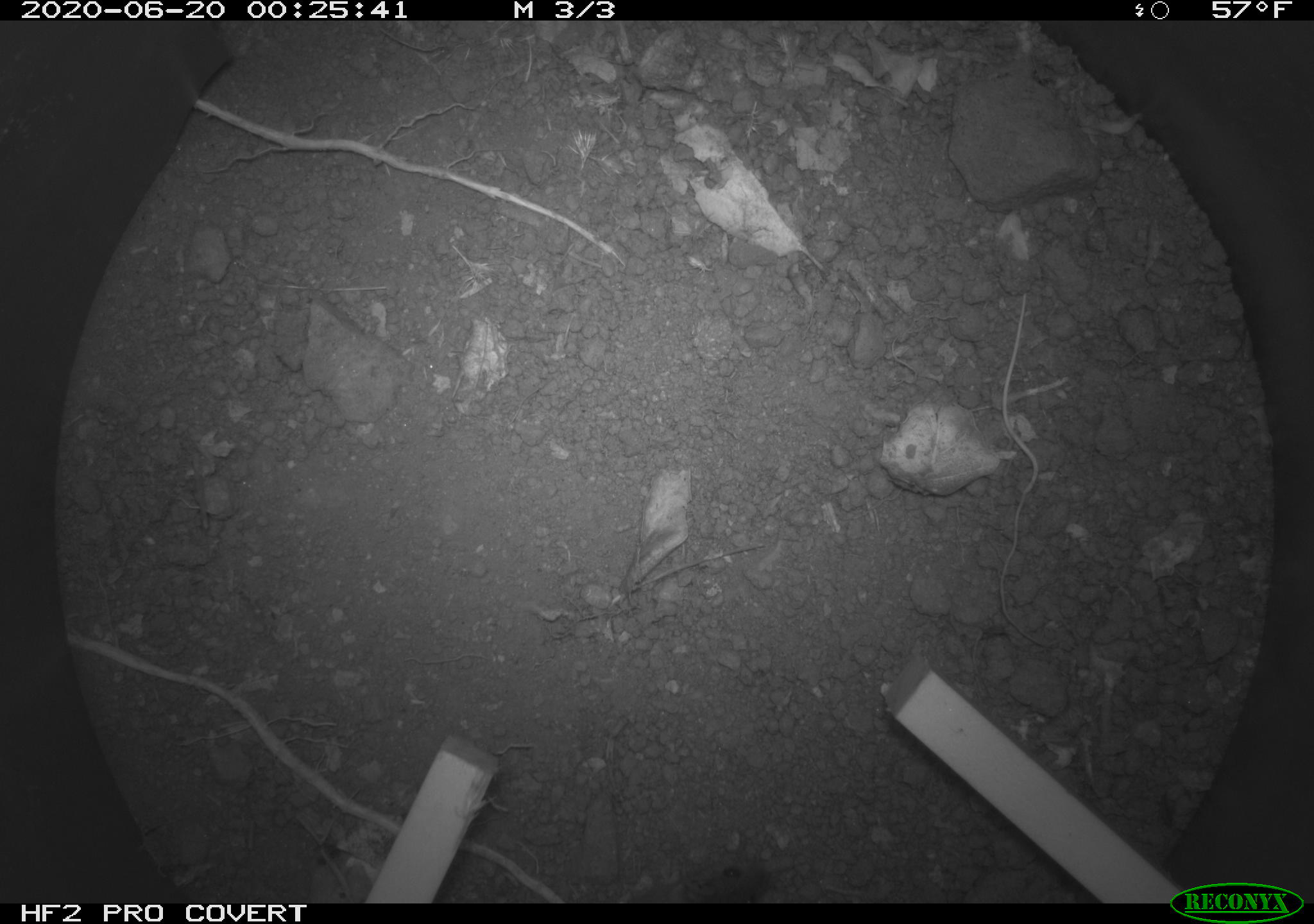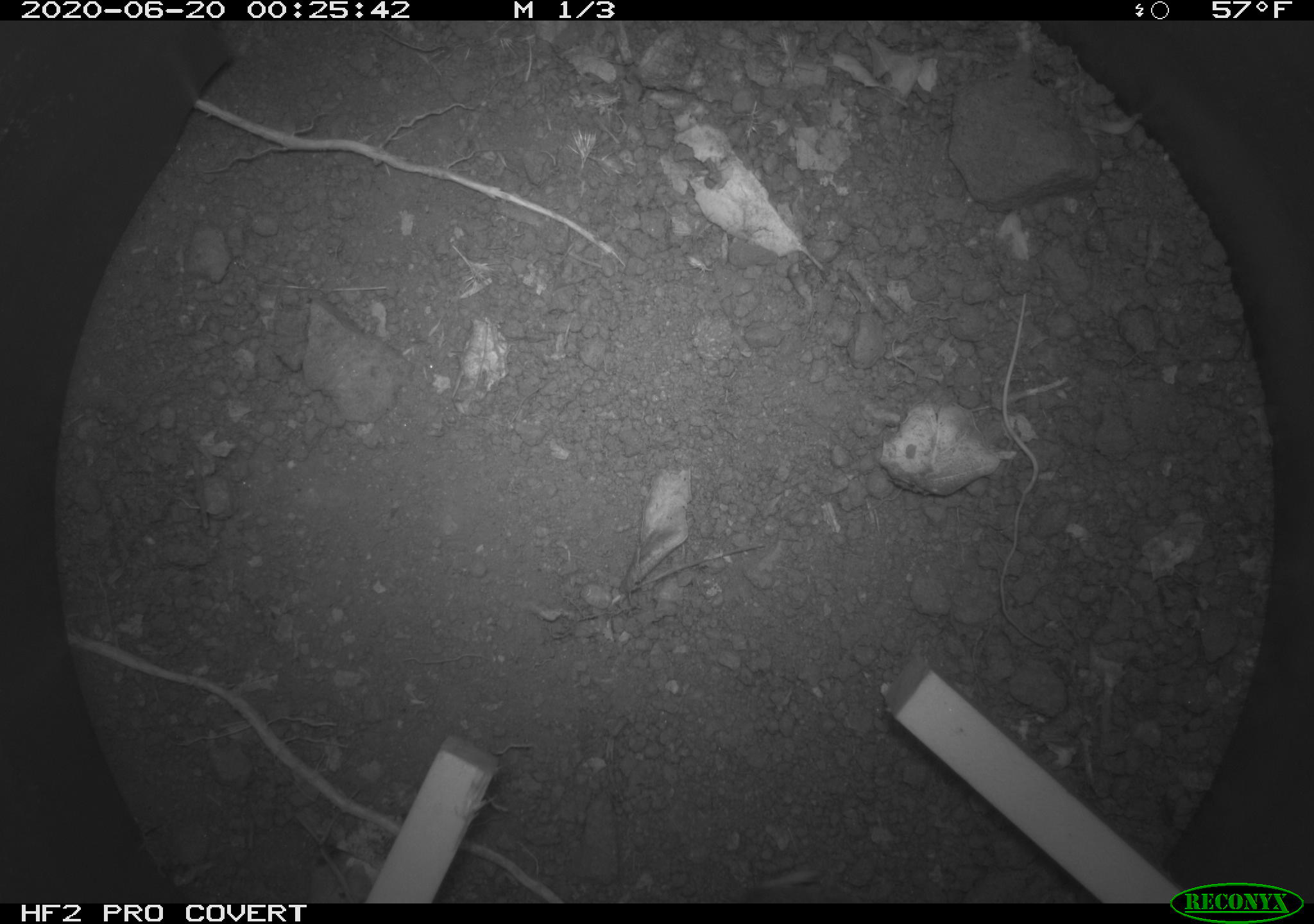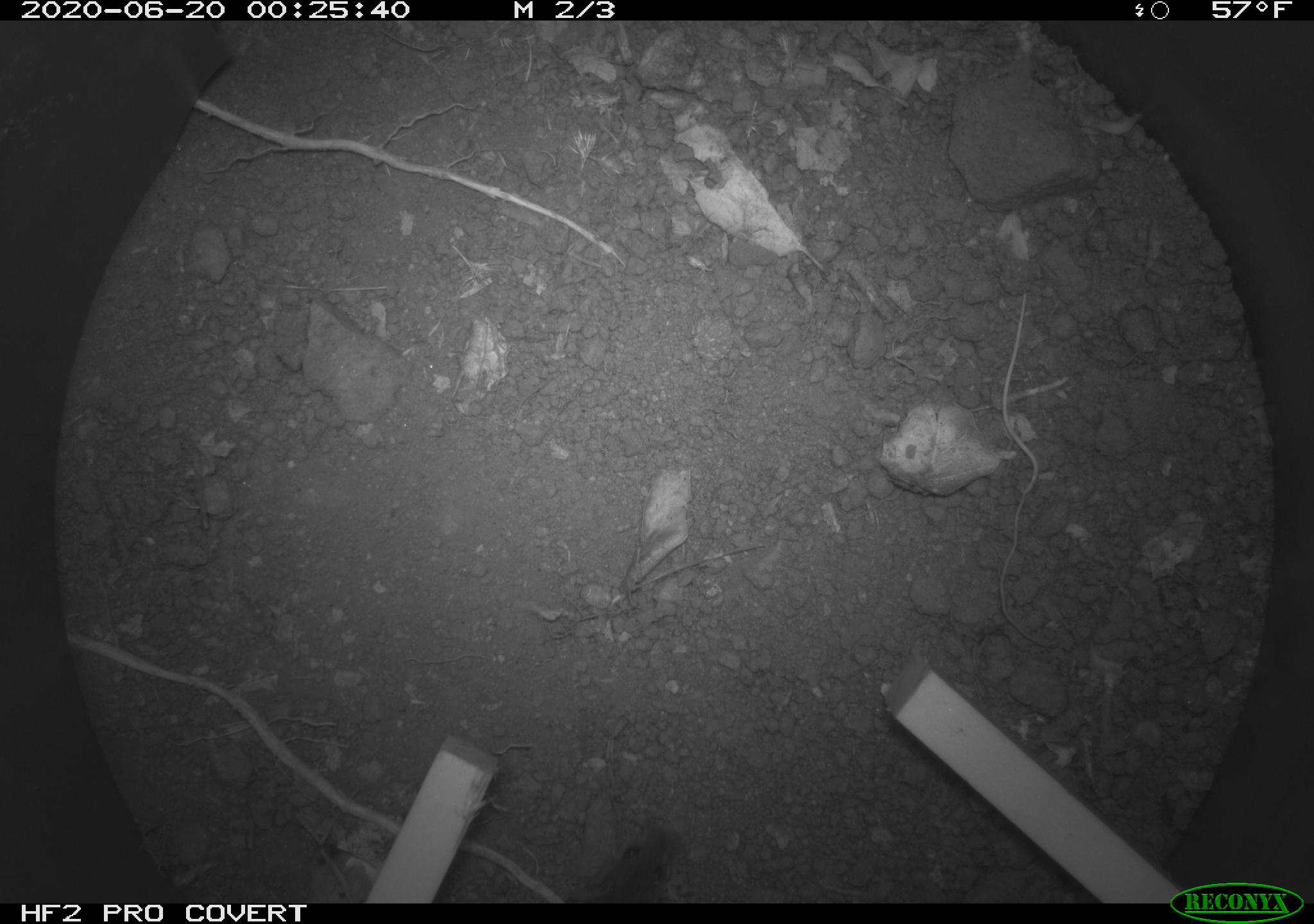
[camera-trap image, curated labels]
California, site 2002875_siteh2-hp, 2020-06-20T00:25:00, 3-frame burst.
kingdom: Animalia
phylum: Chordata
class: Mammalia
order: Rodentia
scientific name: Rodentia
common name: mouse species